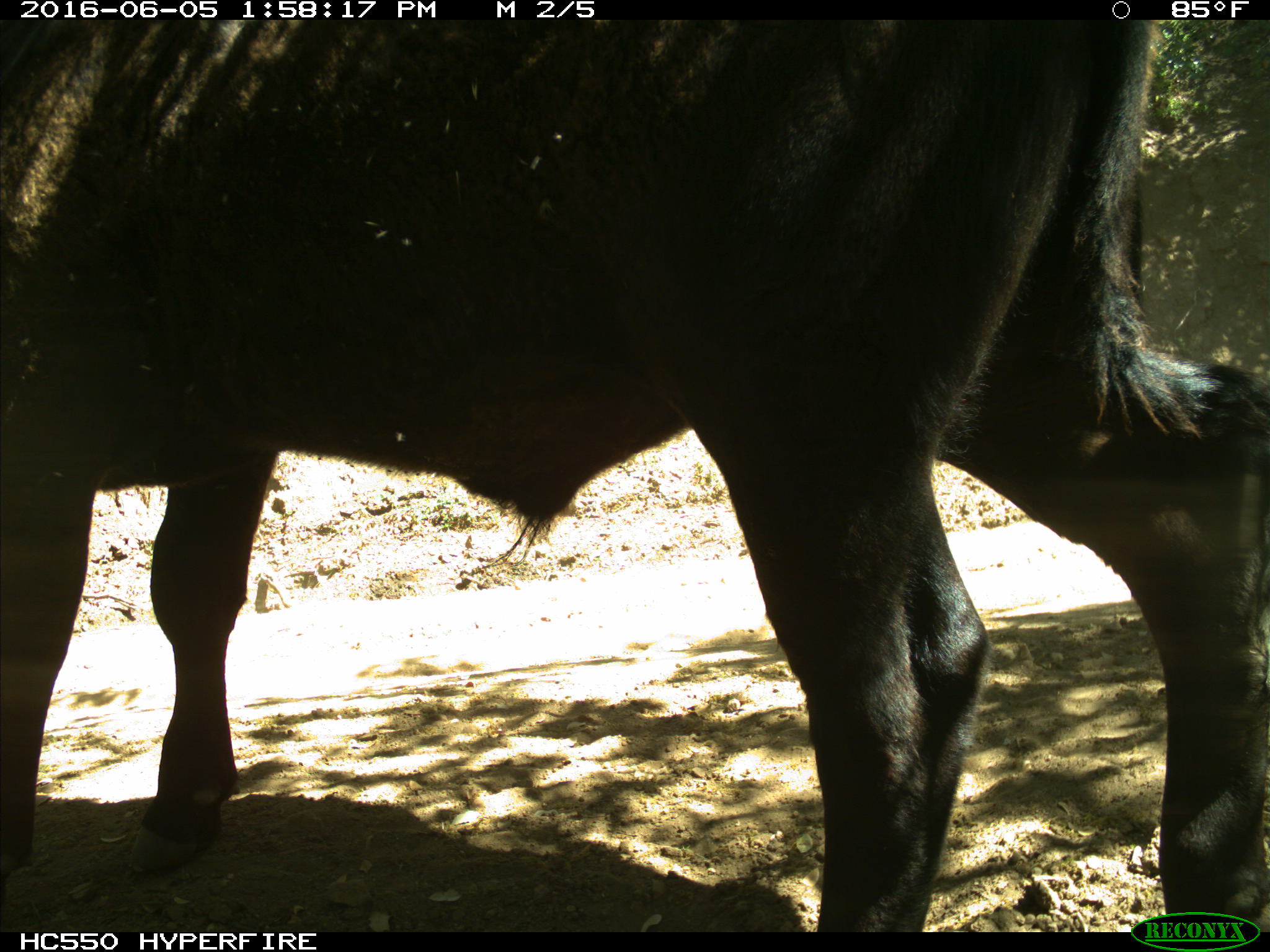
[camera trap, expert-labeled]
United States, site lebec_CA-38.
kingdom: Animalia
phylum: Chordata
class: Mammalia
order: Artiodactyla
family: Bovidae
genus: Bos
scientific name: Bos taurus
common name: domestic cow